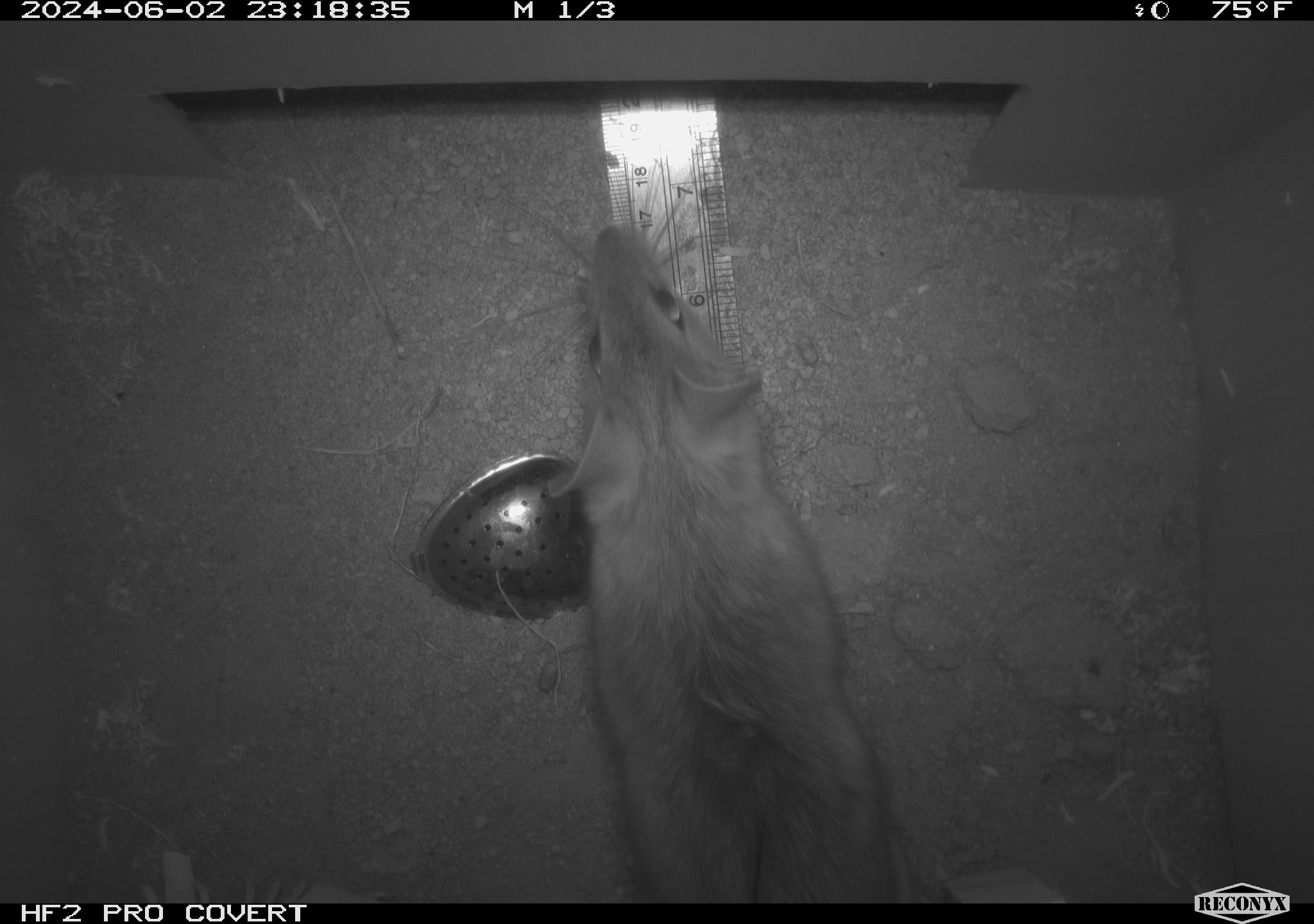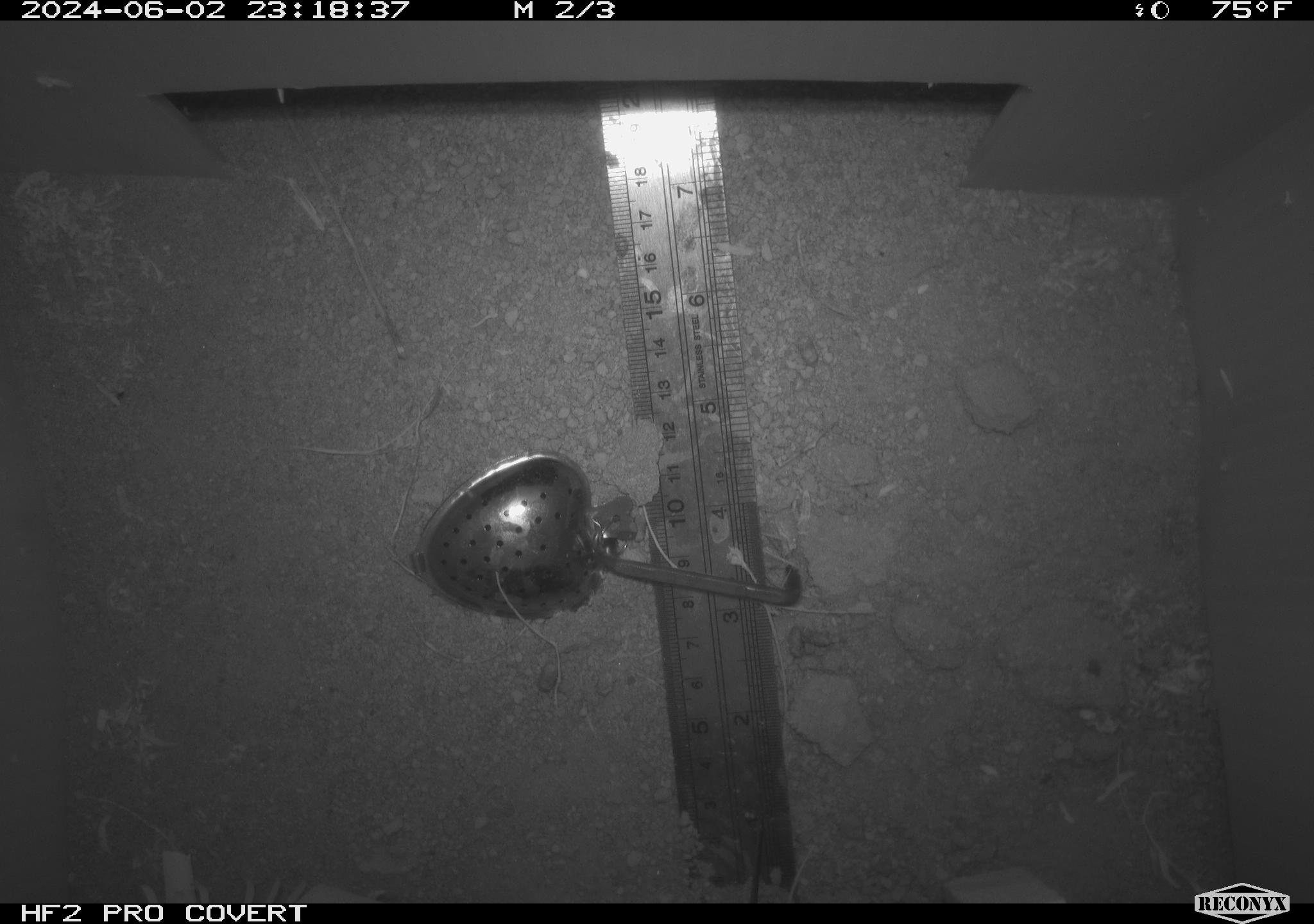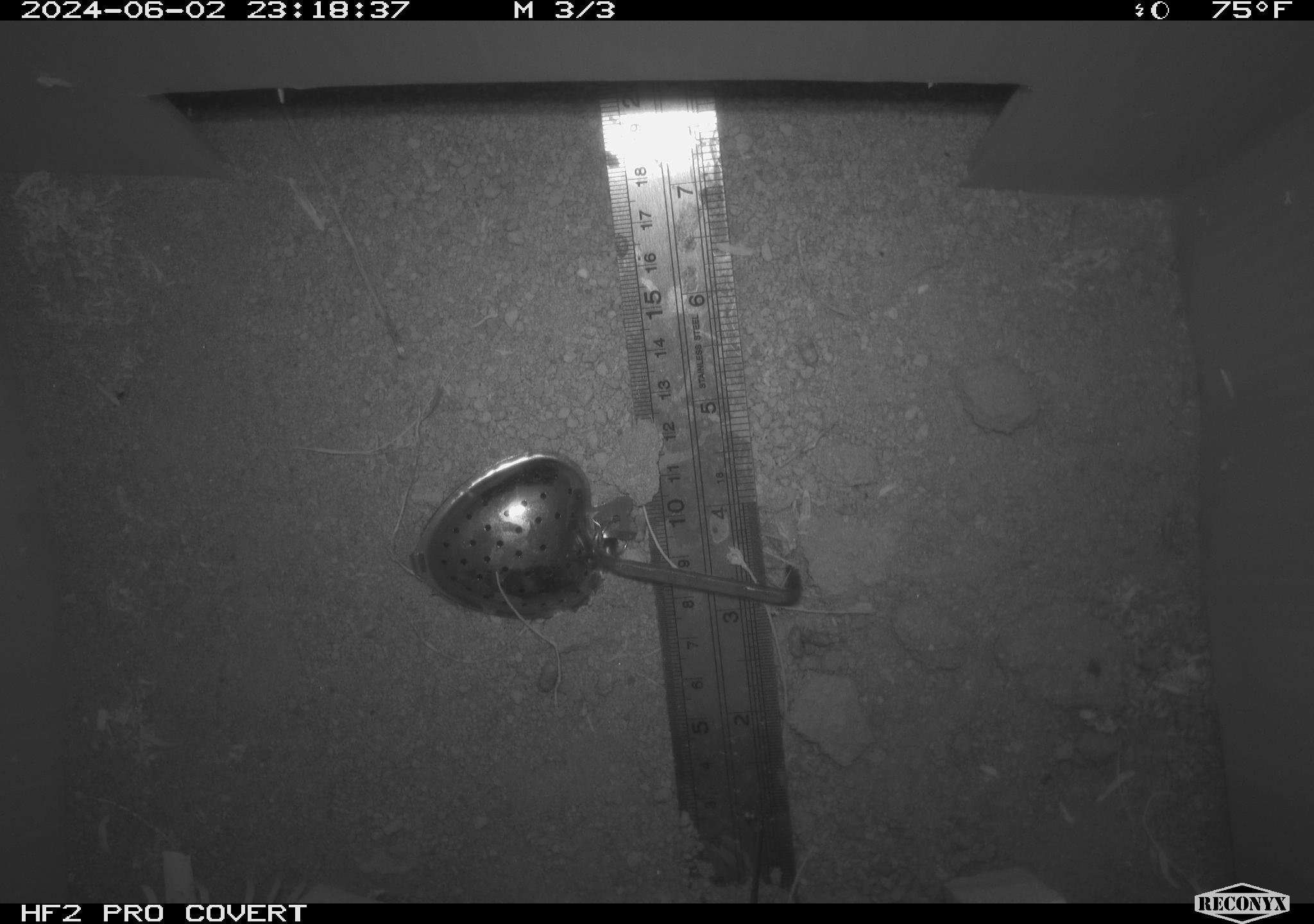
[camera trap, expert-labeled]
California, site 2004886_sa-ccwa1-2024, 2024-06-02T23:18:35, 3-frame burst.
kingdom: Animalia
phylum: Chordata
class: Mammalia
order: Rodentia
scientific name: Rodentia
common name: woodrat or rat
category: woodrat or rat species